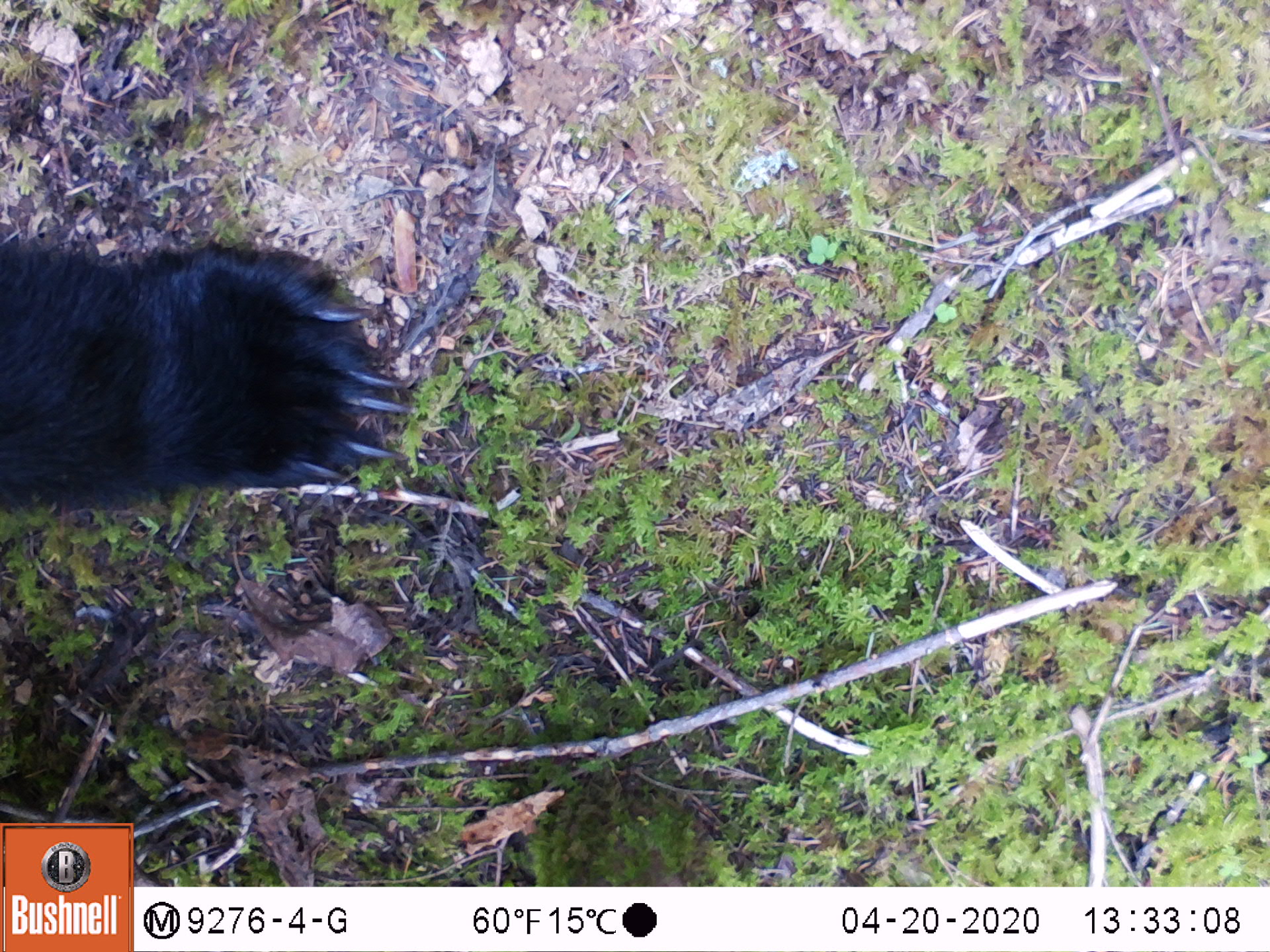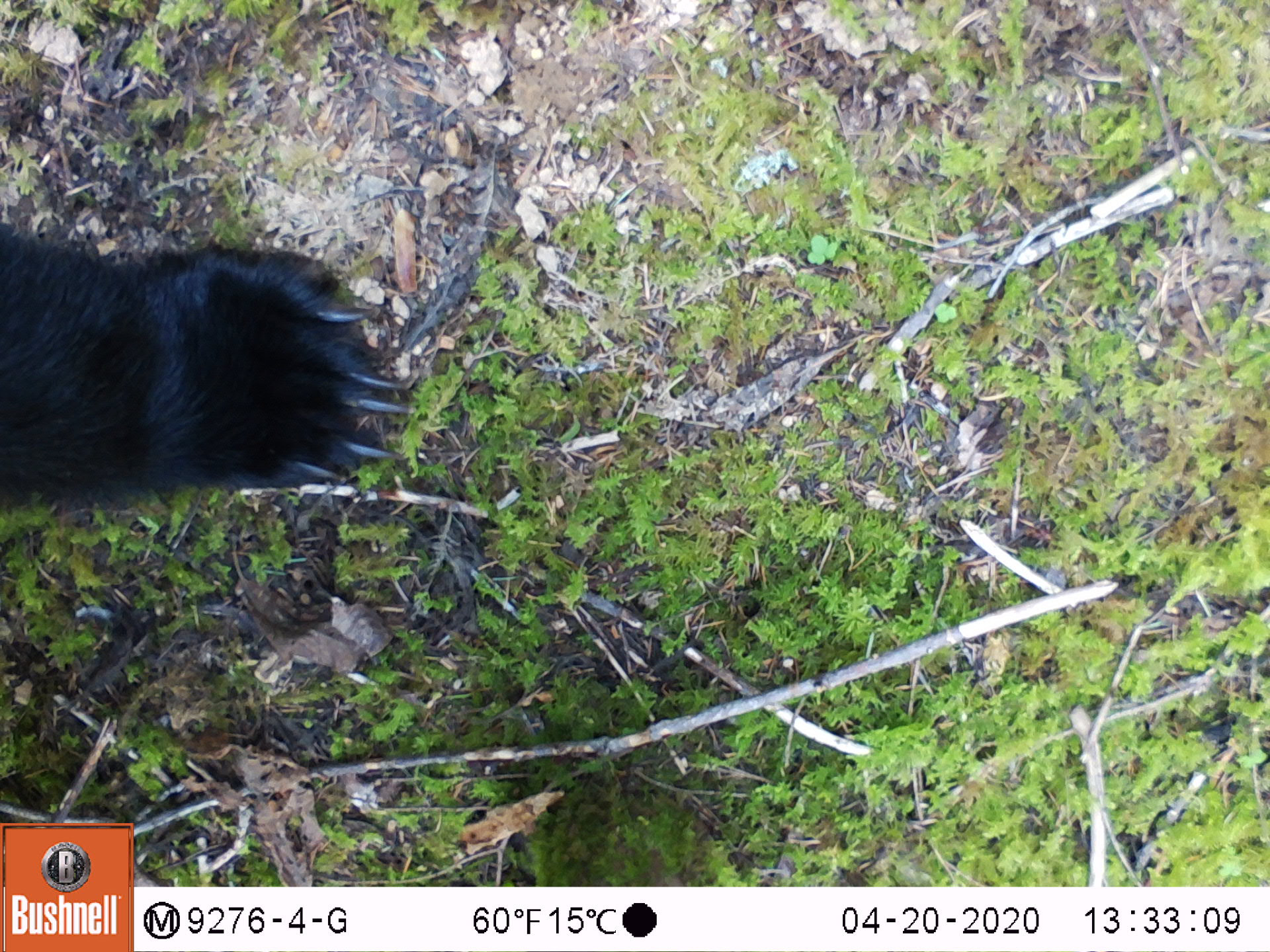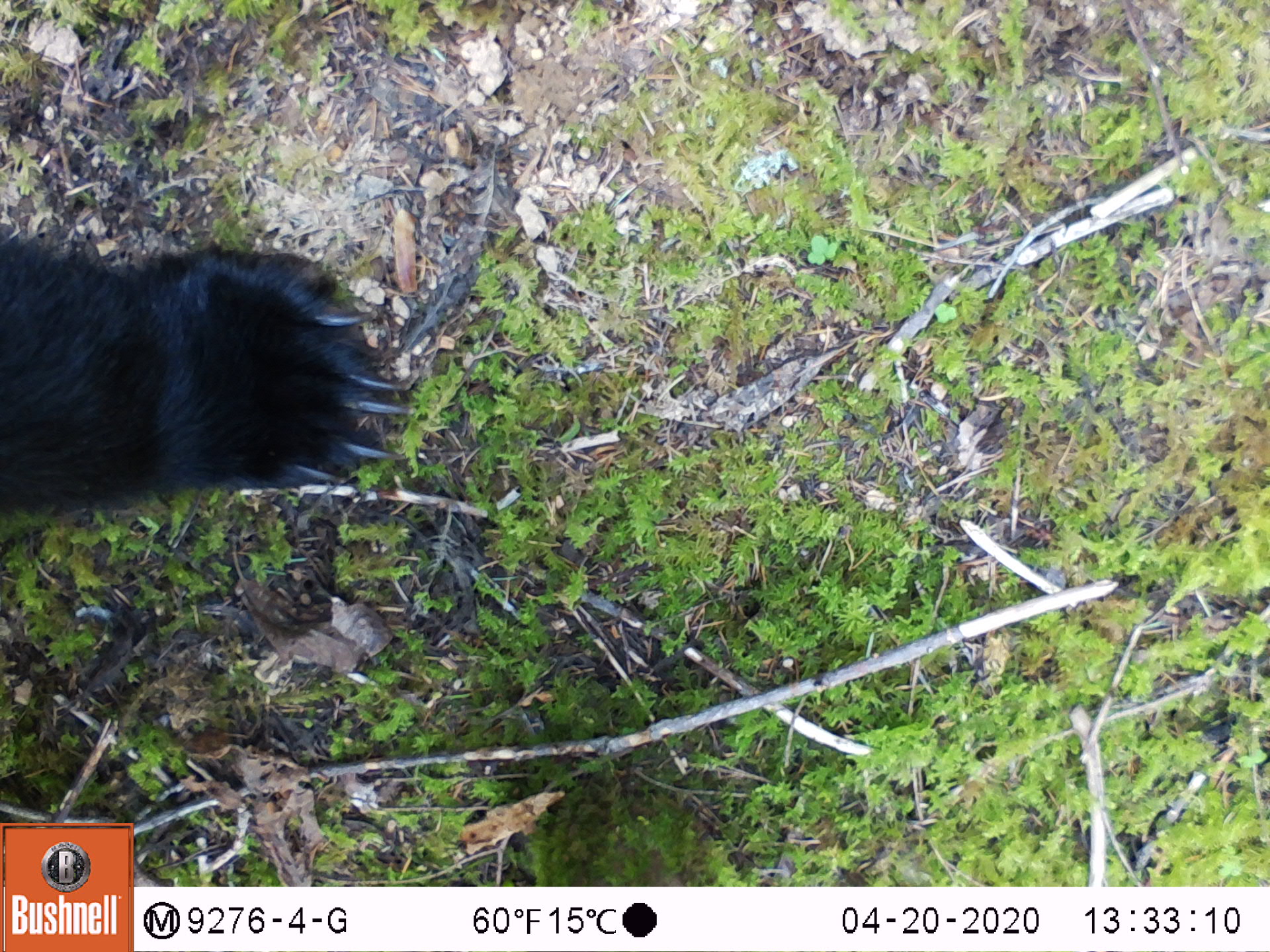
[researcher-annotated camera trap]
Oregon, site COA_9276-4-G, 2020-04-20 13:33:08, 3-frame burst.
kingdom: Animalia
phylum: Chordata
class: Mammalia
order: Carnivora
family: Ursidae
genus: Ursus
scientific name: Ursus americanus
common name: american black bear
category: black bear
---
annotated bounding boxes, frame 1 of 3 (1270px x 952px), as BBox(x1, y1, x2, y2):
black bear: BBox(5, 242, 432, 535)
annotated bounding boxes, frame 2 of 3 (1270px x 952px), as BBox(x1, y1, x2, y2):
black bear: BBox(0, 233, 415, 515)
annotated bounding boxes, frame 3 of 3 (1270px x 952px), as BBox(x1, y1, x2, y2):
black bear: BBox(0, 220, 415, 519)